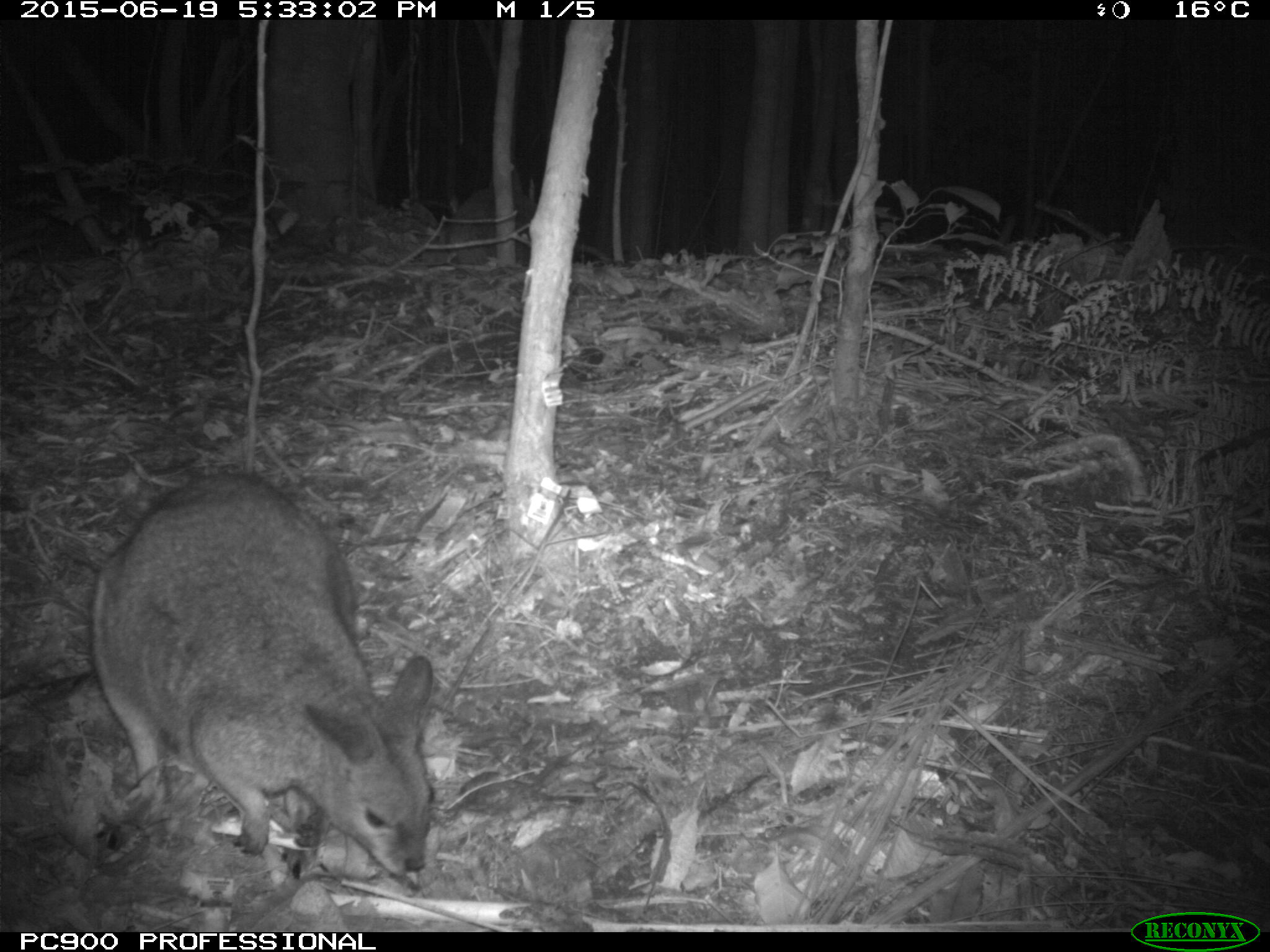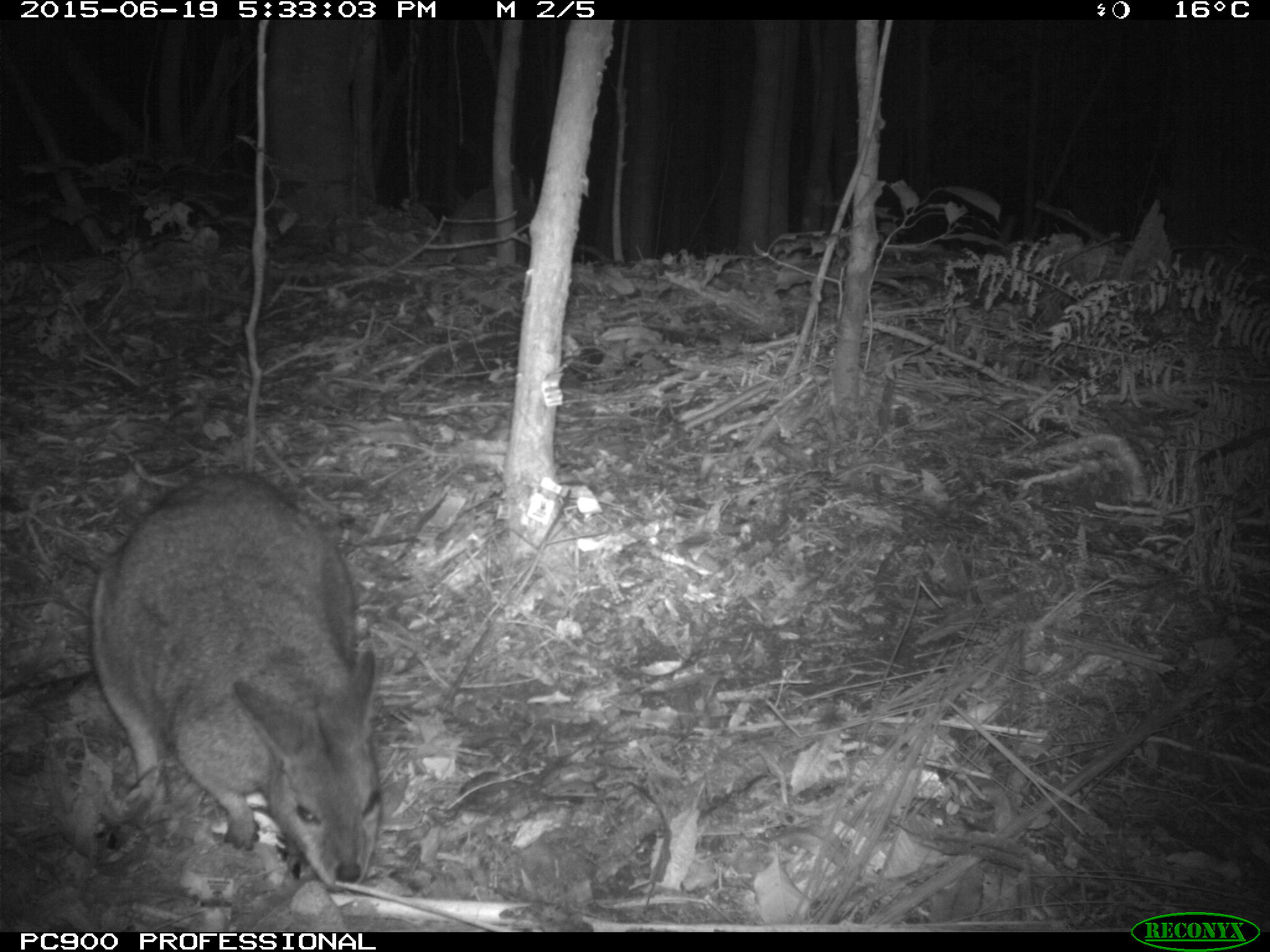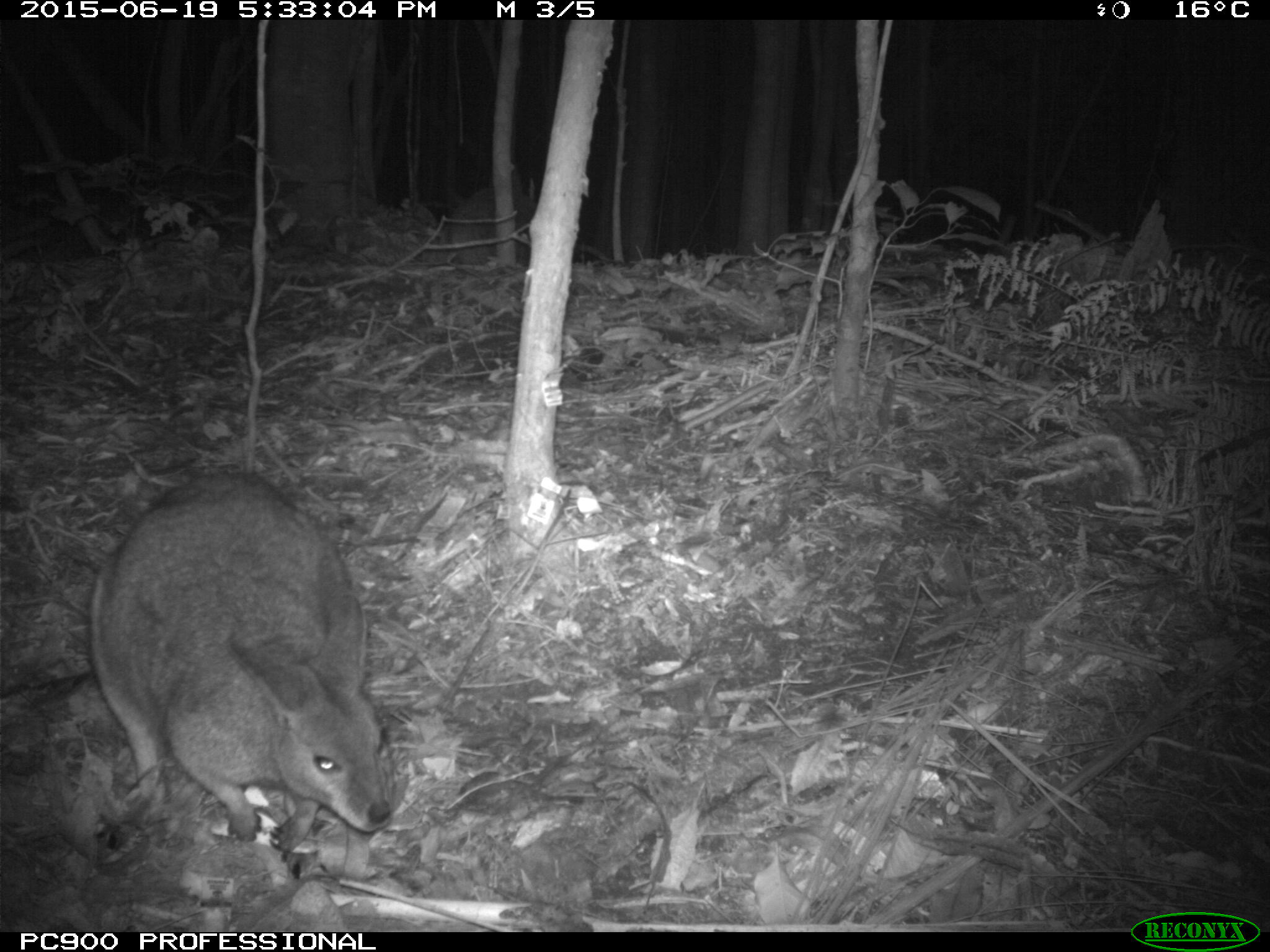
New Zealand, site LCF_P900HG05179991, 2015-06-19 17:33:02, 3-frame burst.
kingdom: Animalia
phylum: Chordata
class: Mammalia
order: Diprotodontia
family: Macropodidae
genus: Notamacropus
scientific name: Notamacropus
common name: wallaby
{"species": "wallaby (Notamacropus)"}